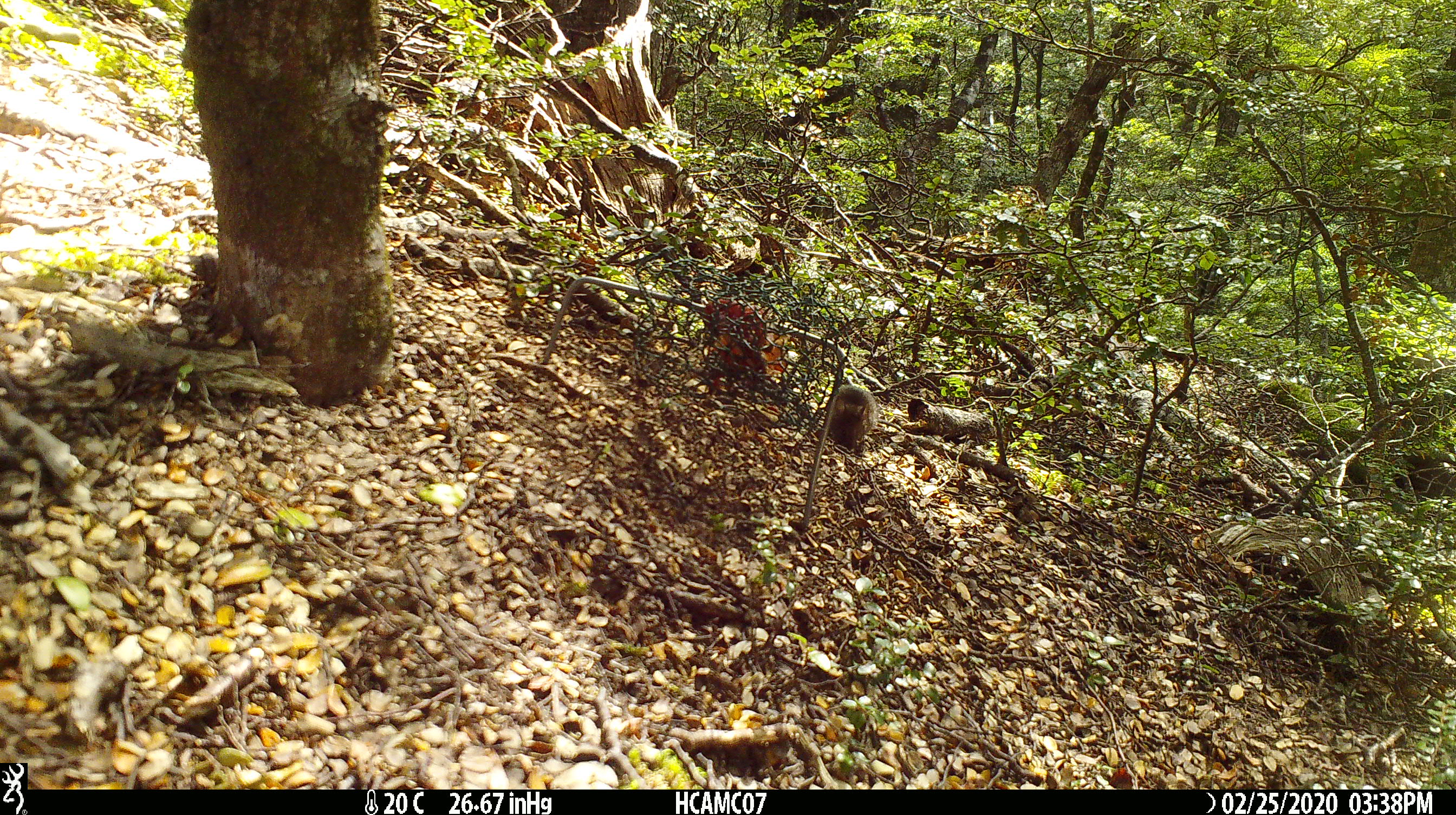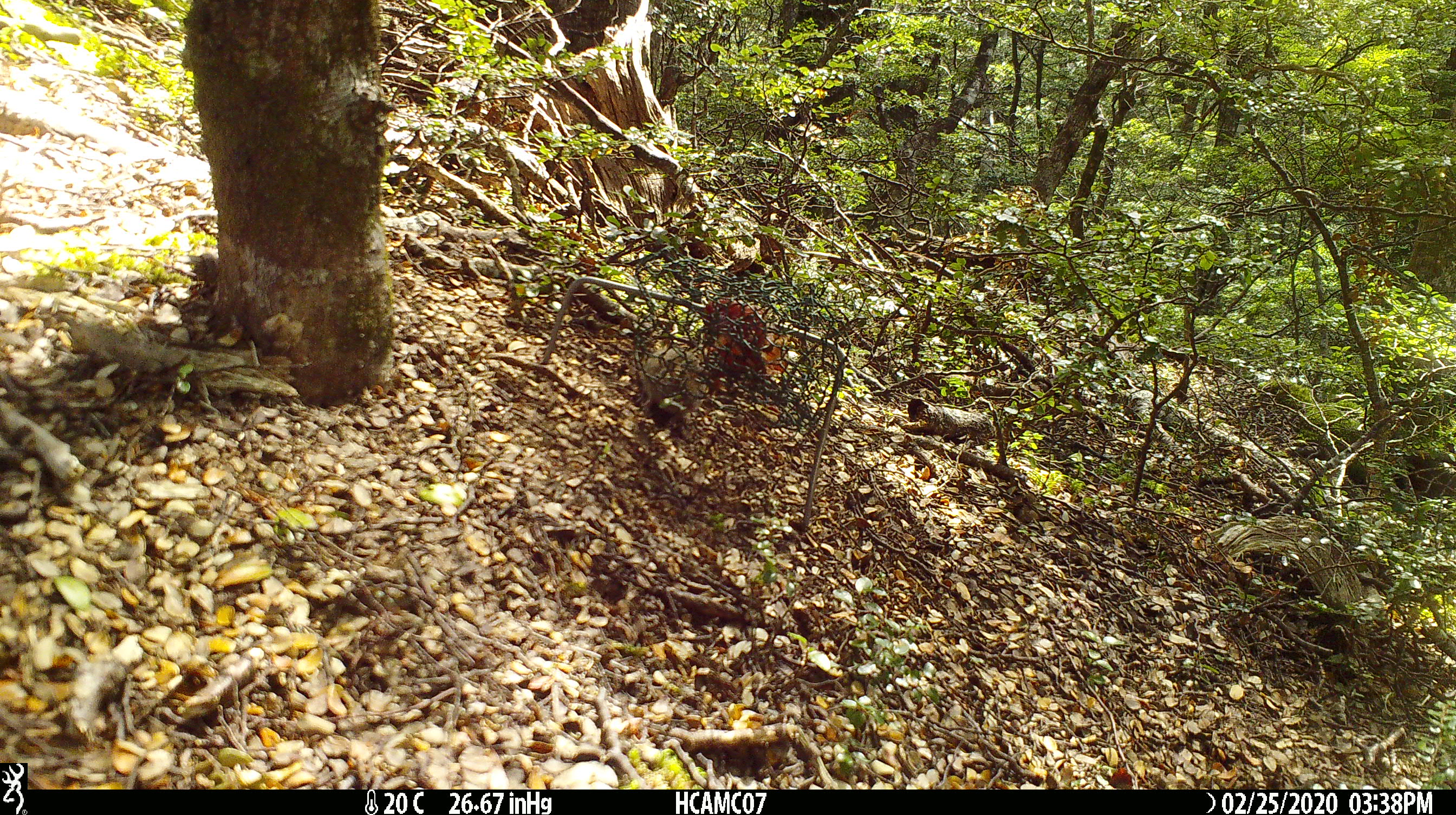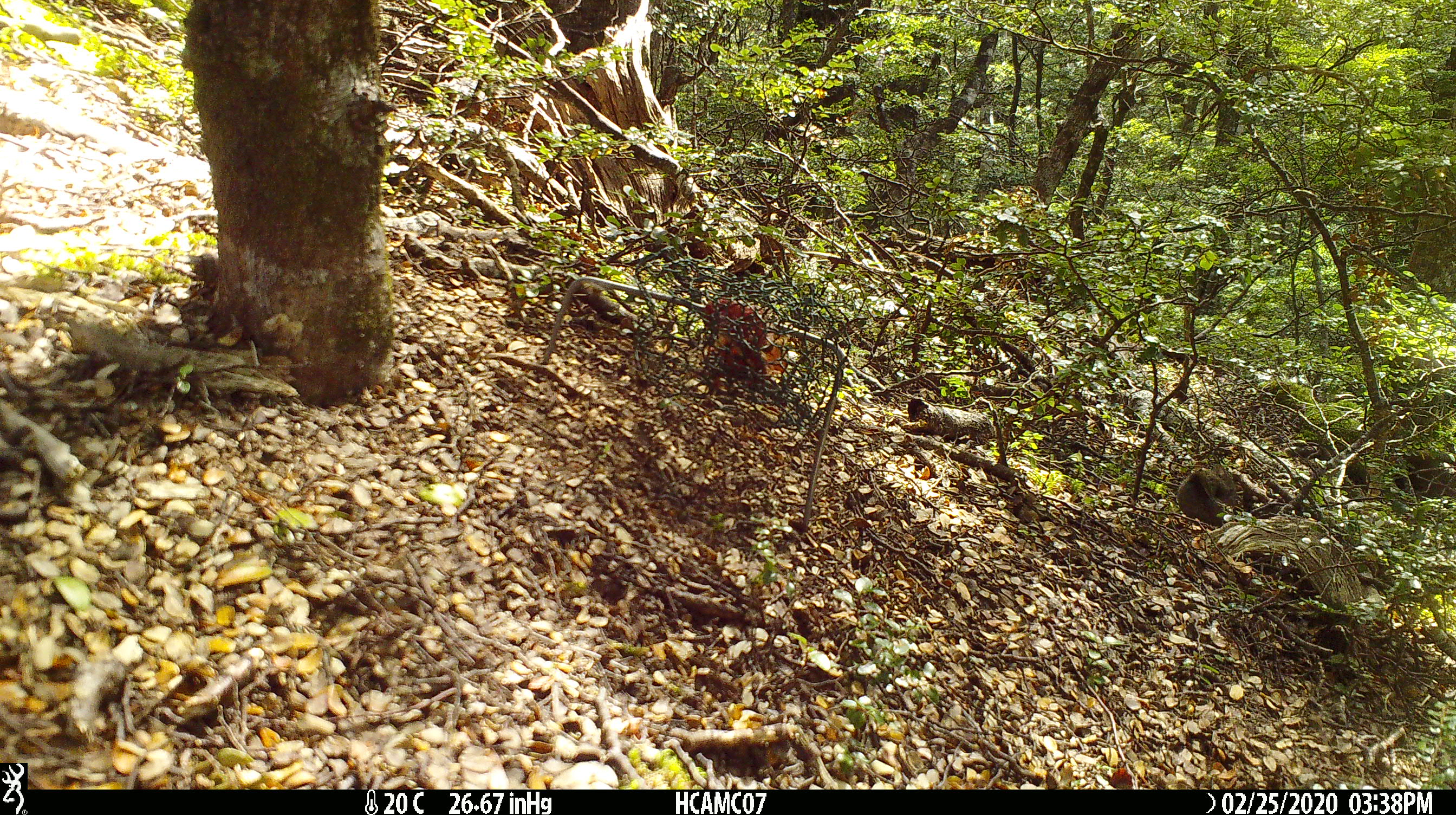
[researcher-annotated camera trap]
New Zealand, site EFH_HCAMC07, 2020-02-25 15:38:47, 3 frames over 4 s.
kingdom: Animalia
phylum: Chordata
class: Mammalia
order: Rodentia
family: Muridae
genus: Mus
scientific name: Mus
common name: mouse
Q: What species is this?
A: Mouse (Mus).